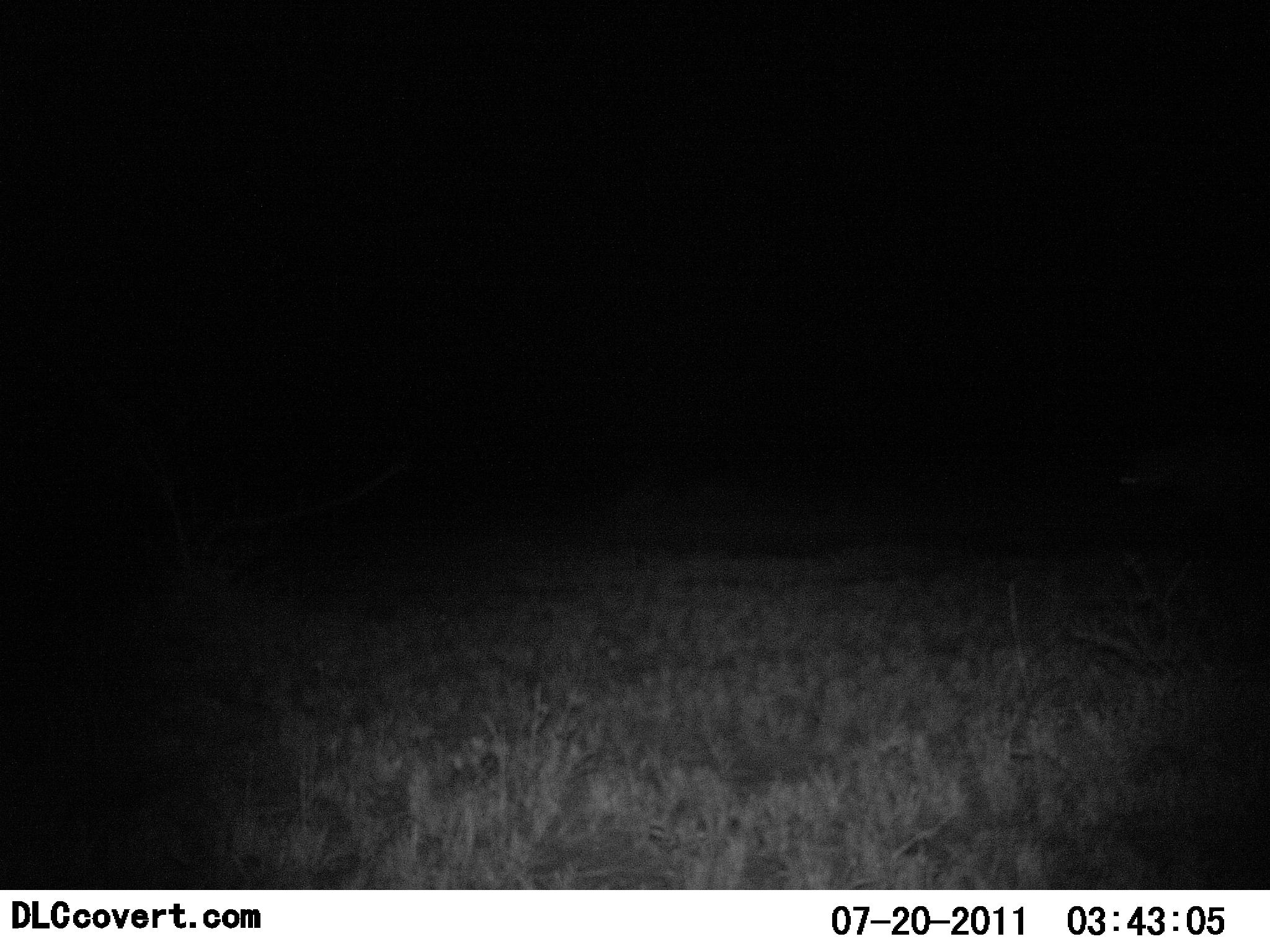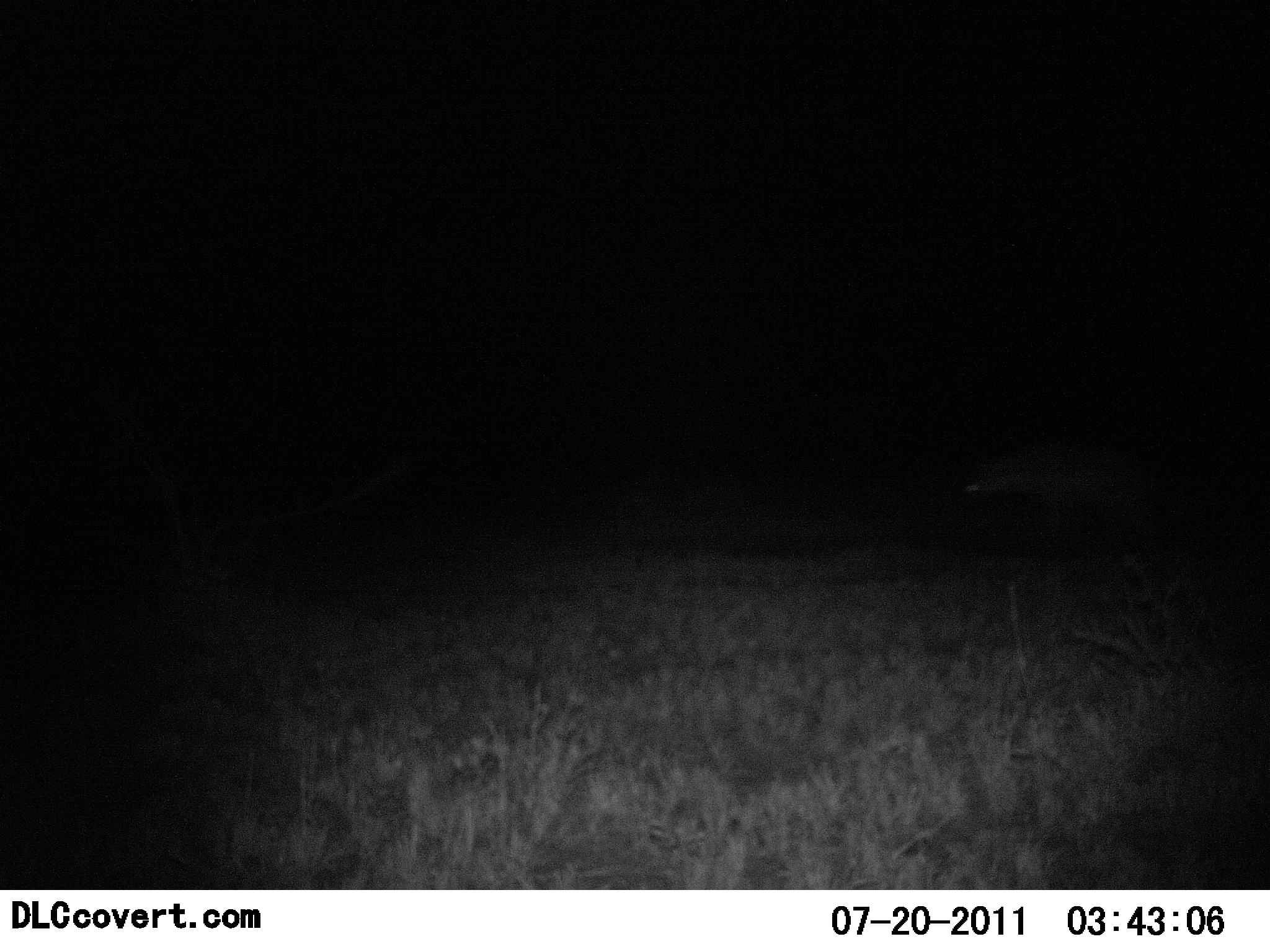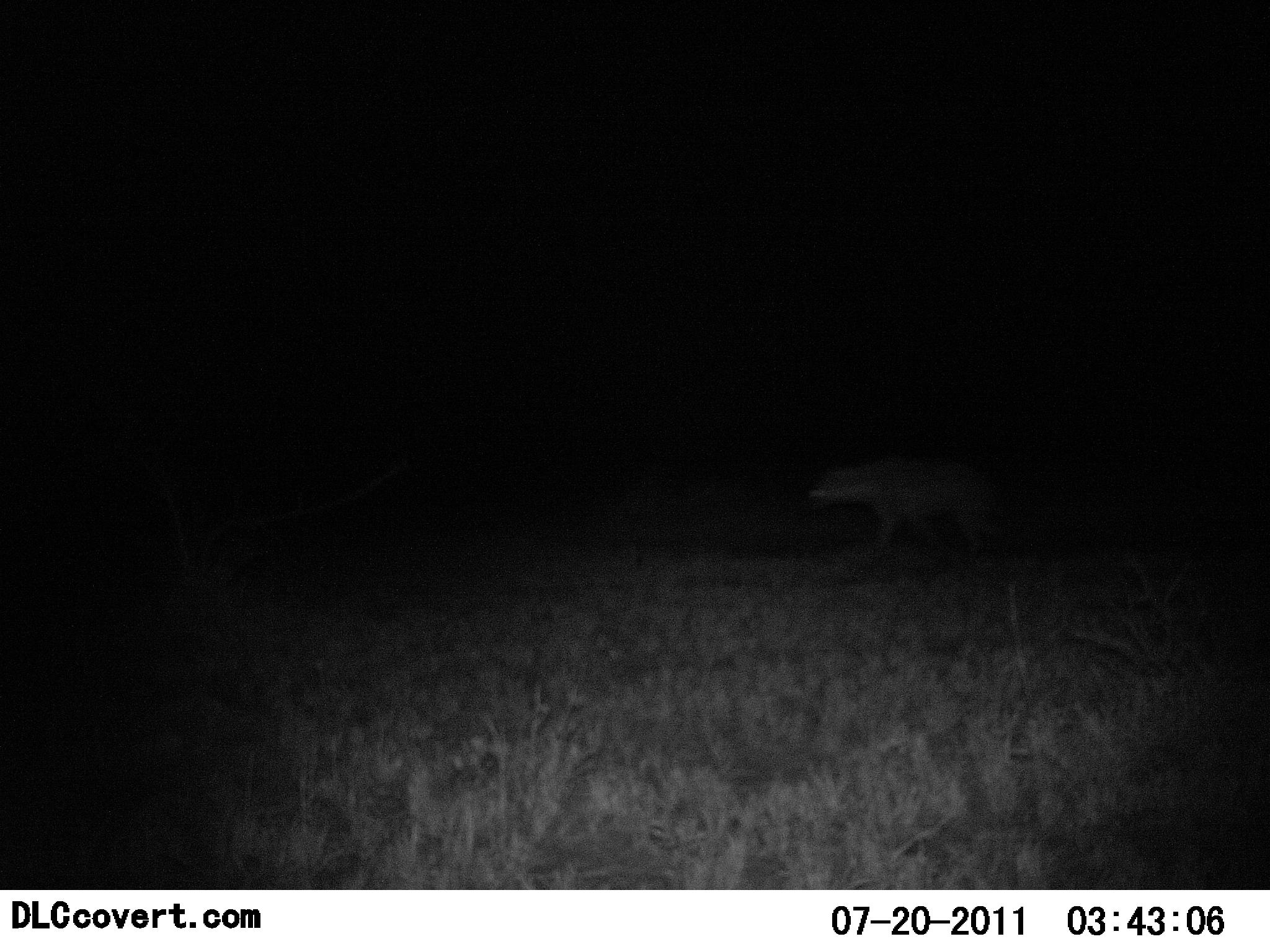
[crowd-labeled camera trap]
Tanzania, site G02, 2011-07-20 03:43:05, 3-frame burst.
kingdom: Animalia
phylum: Chordata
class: Mammalia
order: Carnivora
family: Hyaenidae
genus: Crocuta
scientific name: Crocuta crocuta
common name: spotted hyena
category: hyenaspotted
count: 1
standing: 0%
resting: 0%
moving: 100%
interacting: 0%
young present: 0%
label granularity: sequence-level